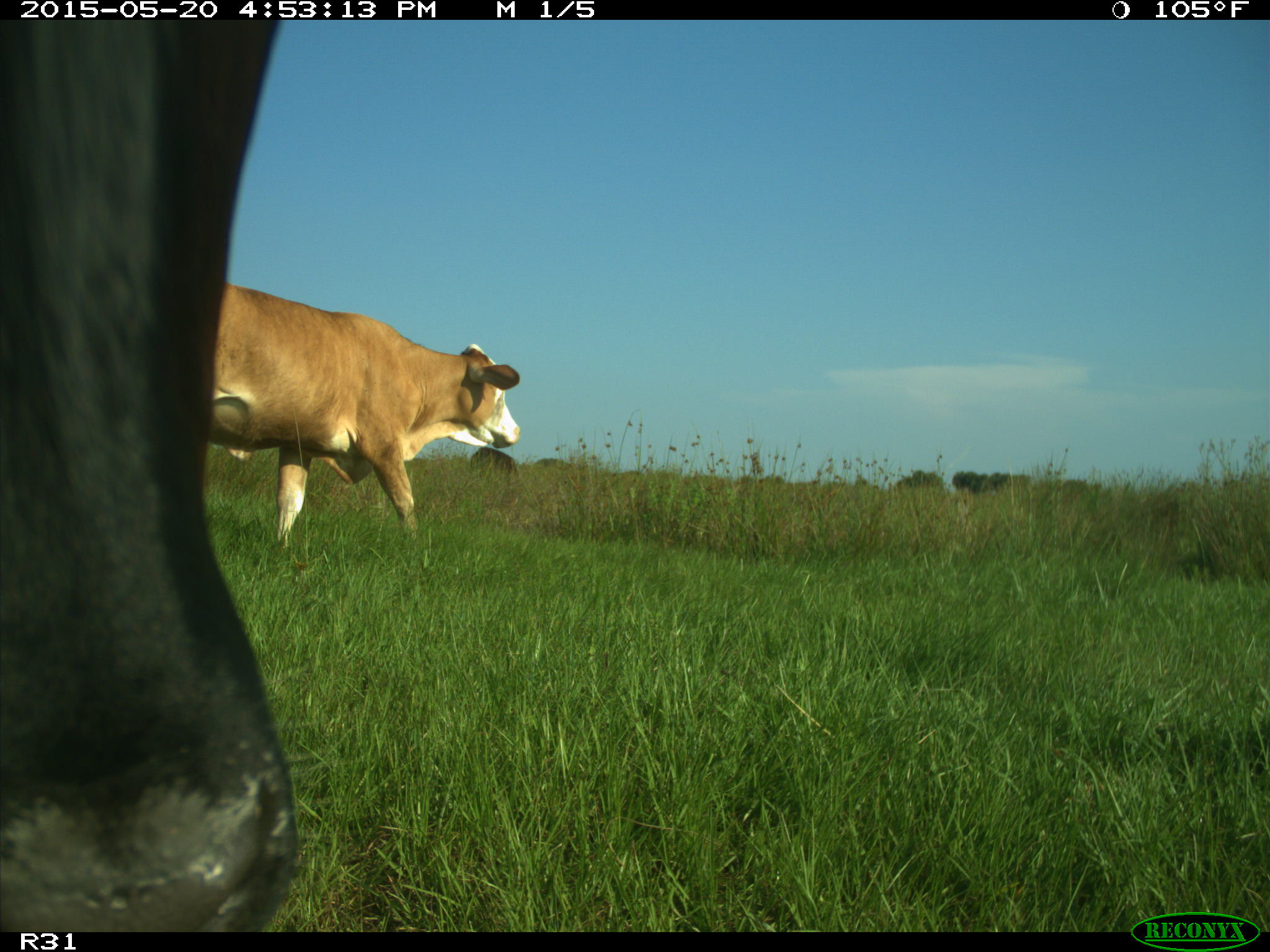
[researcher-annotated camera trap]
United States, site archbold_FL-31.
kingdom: Animalia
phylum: Chordata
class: Mammalia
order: Artiodactyla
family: Bovidae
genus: Bos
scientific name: Bos taurus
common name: domestic cow